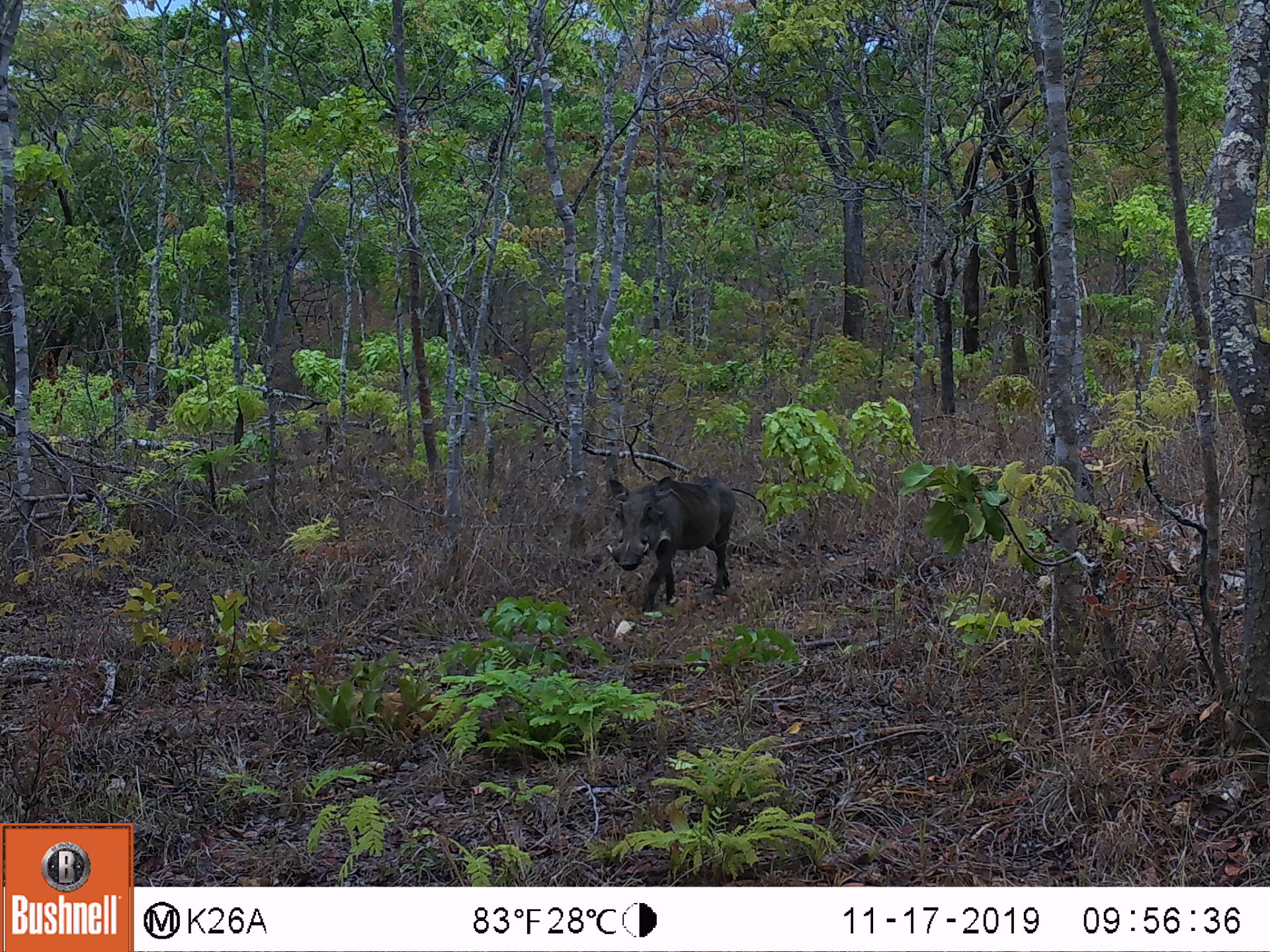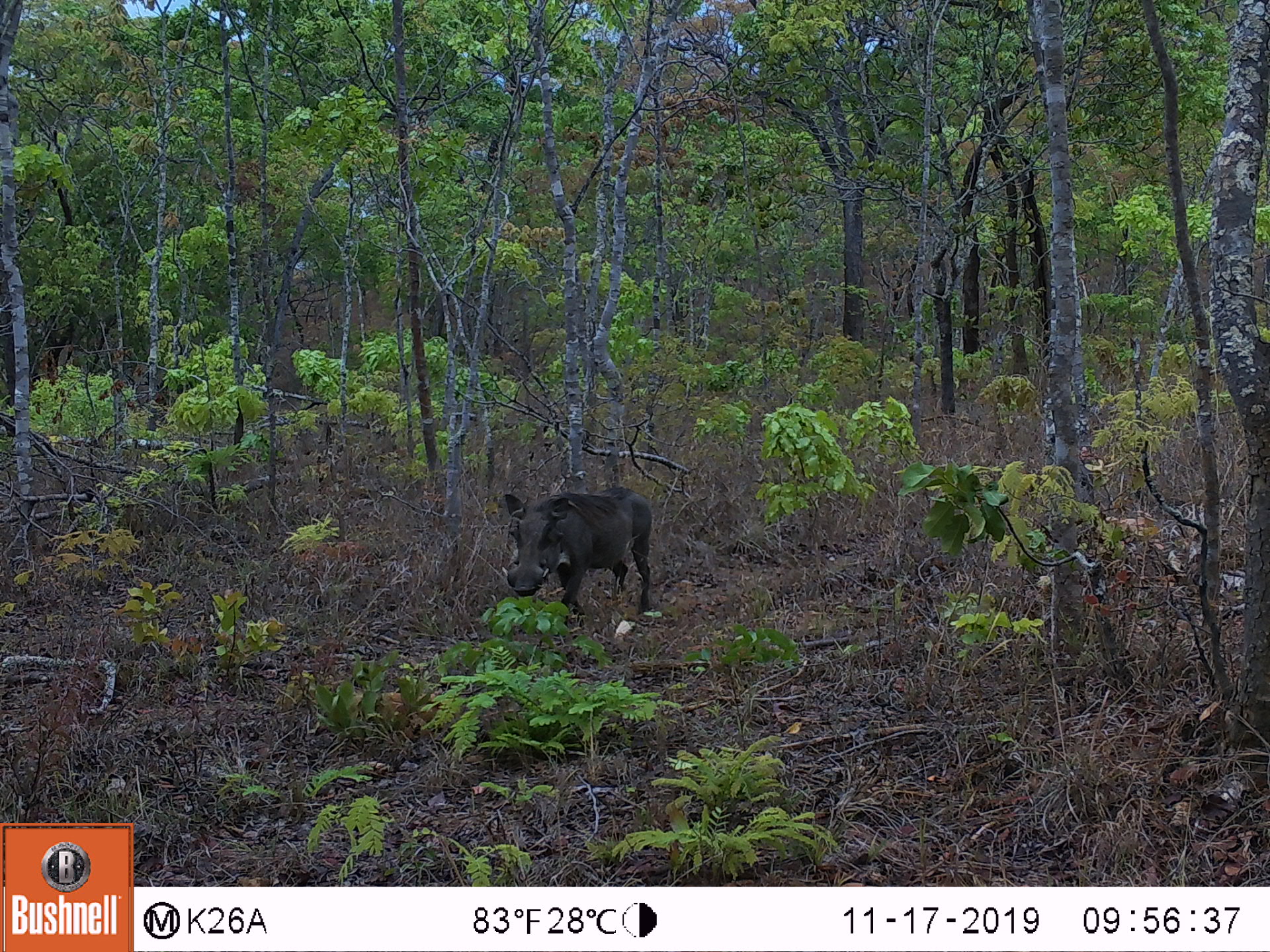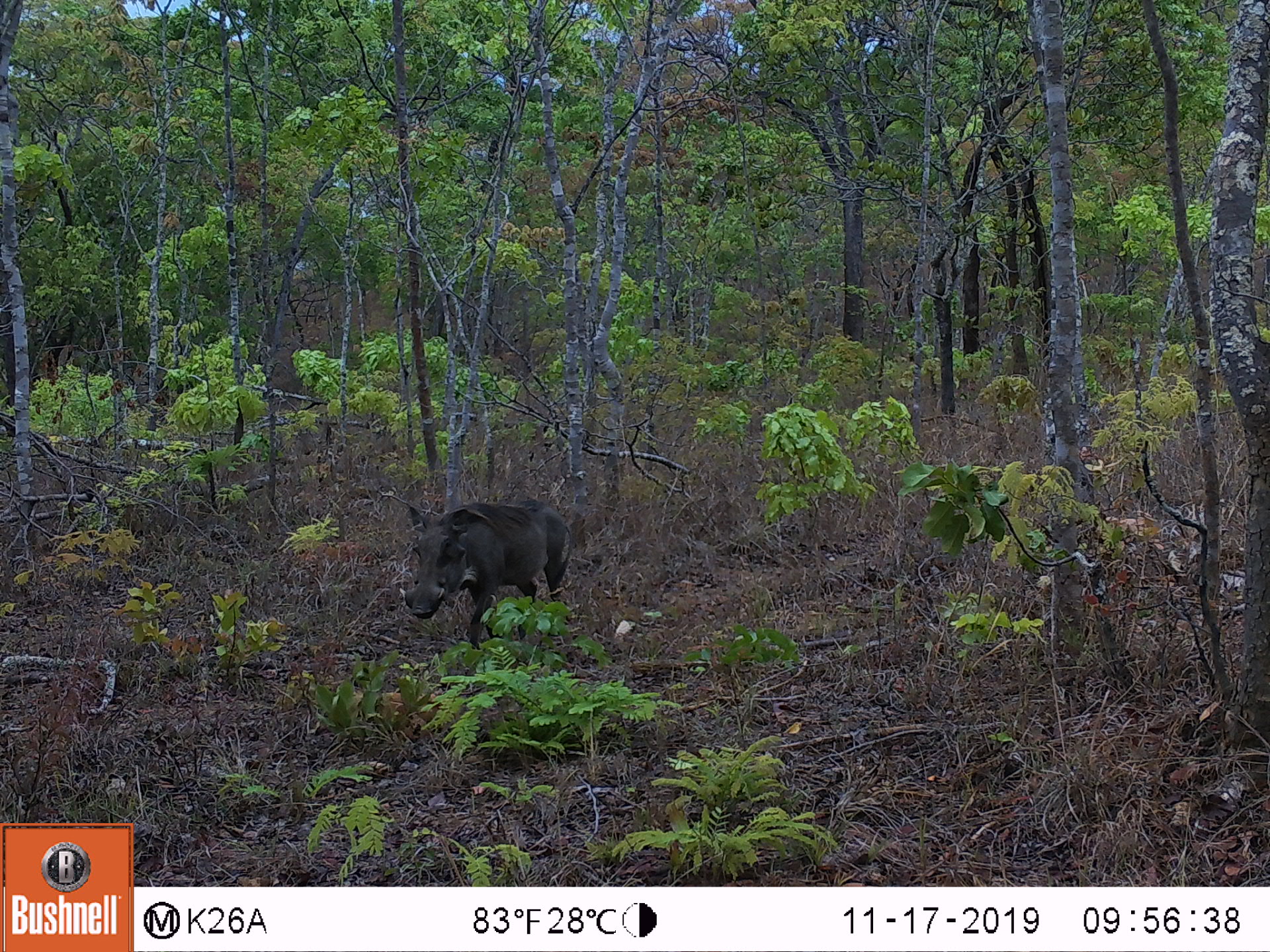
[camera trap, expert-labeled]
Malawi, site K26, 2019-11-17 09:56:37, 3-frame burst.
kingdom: Animalia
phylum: Chordata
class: Mammalia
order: Artiodactyla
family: Suidae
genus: Phacochoerus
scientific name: Phacochoerus africanus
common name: common warthog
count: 1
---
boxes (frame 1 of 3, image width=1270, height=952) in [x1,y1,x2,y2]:
common warthog: [602,471,742,616]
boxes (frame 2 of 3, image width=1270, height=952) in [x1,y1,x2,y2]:
common warthog: [496,480,658,624]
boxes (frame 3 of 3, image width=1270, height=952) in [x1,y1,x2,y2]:
common warthog: [394,488,579,648]